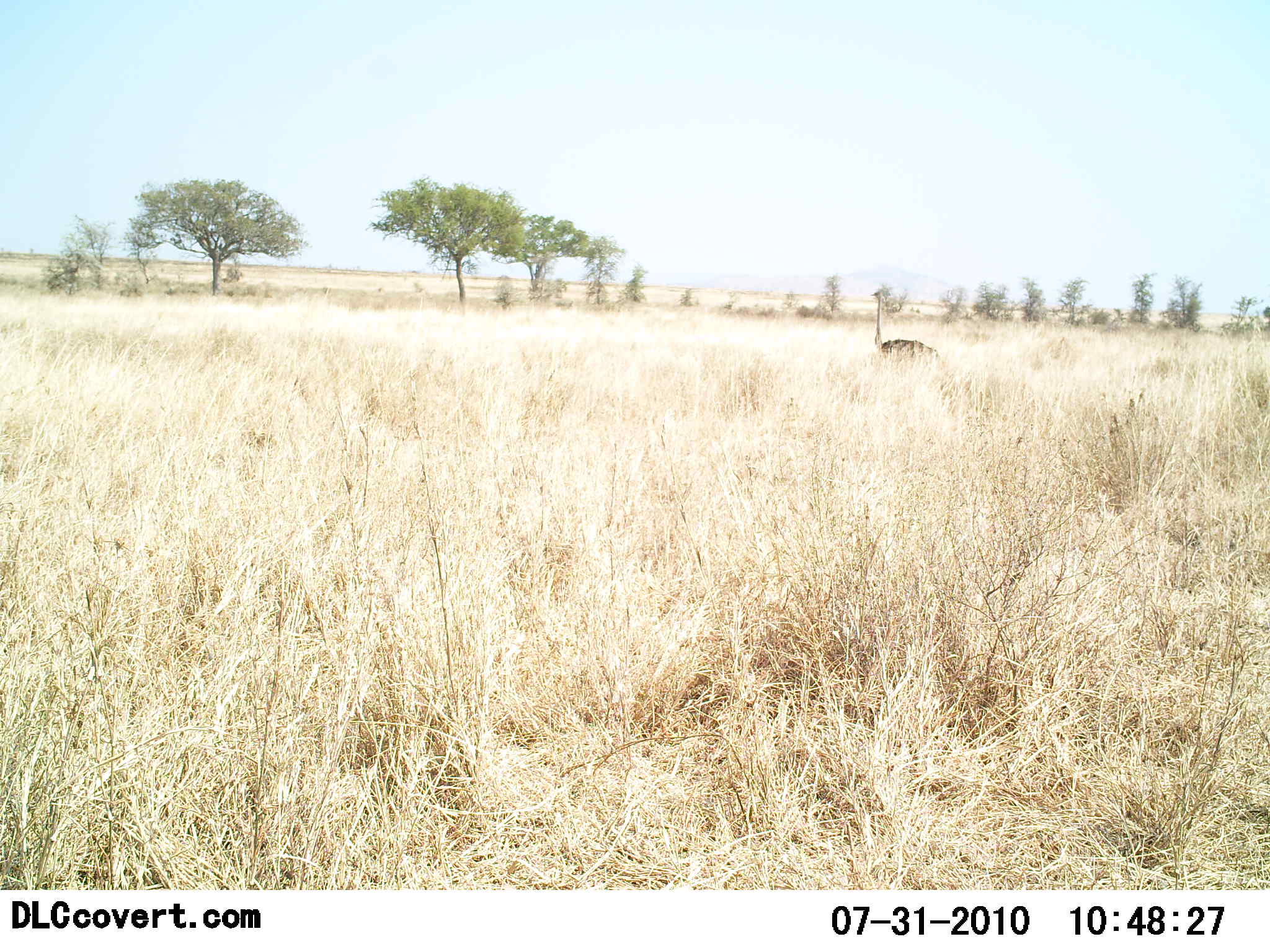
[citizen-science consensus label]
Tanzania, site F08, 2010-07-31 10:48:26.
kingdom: Animalia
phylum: Chordata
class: Aves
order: Struthioniformes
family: Struthionidae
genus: Struthio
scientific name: Struthio camelus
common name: ostrich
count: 1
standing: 79%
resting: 14%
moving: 7%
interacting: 0%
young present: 0%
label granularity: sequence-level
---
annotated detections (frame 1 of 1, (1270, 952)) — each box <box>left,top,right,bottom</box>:
animal: <box>868,291,943,375</box>